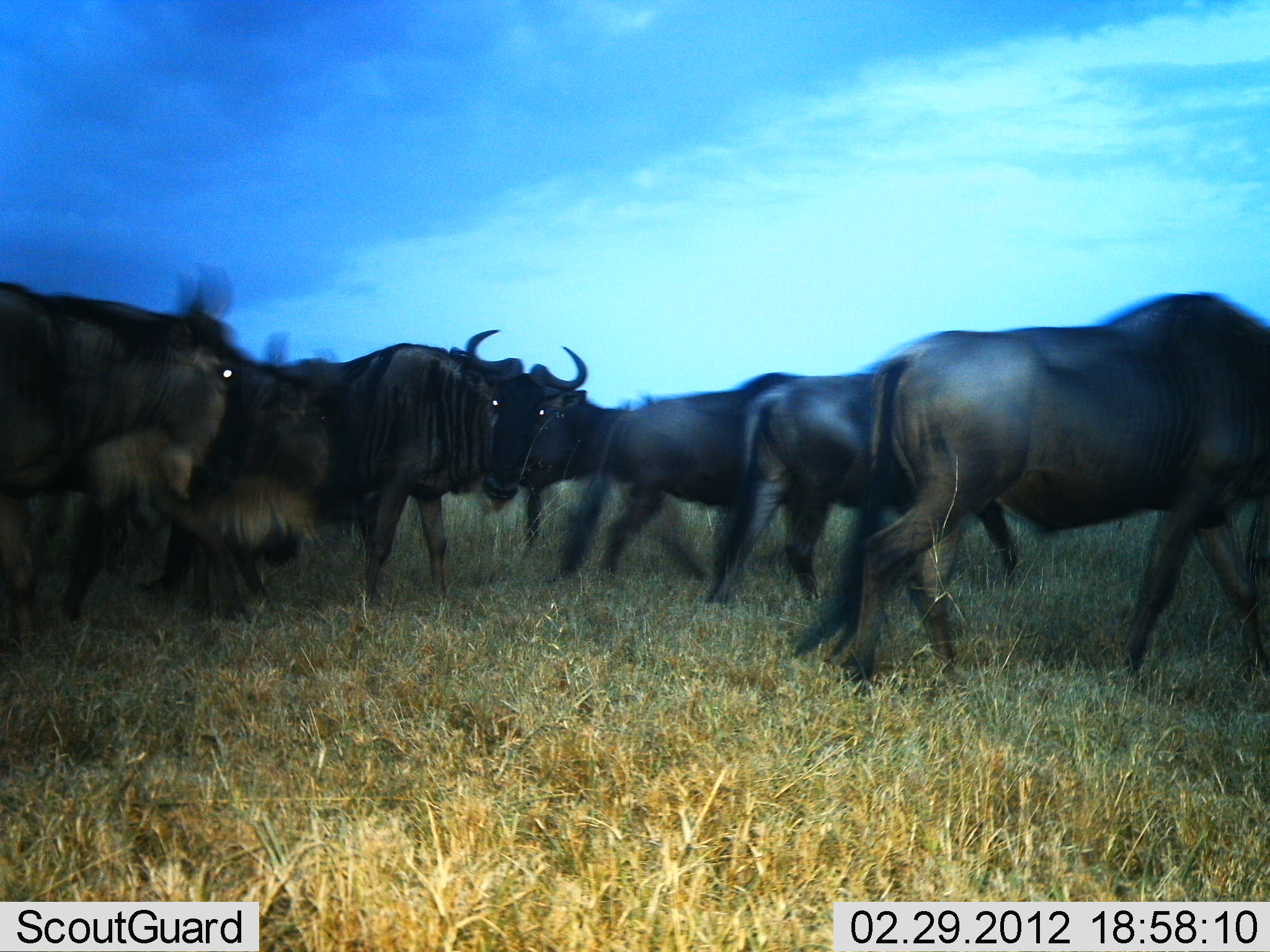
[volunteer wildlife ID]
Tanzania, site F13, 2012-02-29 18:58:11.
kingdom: Animalia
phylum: Chordata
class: Mammalia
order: Artiodactyla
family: Bovidae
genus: Connochaetes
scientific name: Connochaetes taurinus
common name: blue wildebeest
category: wildebeest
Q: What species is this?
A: Wildebeest (blue wildebeest) (Connochaetes taurinus).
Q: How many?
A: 7.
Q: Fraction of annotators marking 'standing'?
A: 14%.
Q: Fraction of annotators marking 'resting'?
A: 0%.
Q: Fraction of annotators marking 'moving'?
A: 93%.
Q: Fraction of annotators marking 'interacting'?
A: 7%.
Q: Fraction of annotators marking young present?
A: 0%.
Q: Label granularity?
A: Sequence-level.